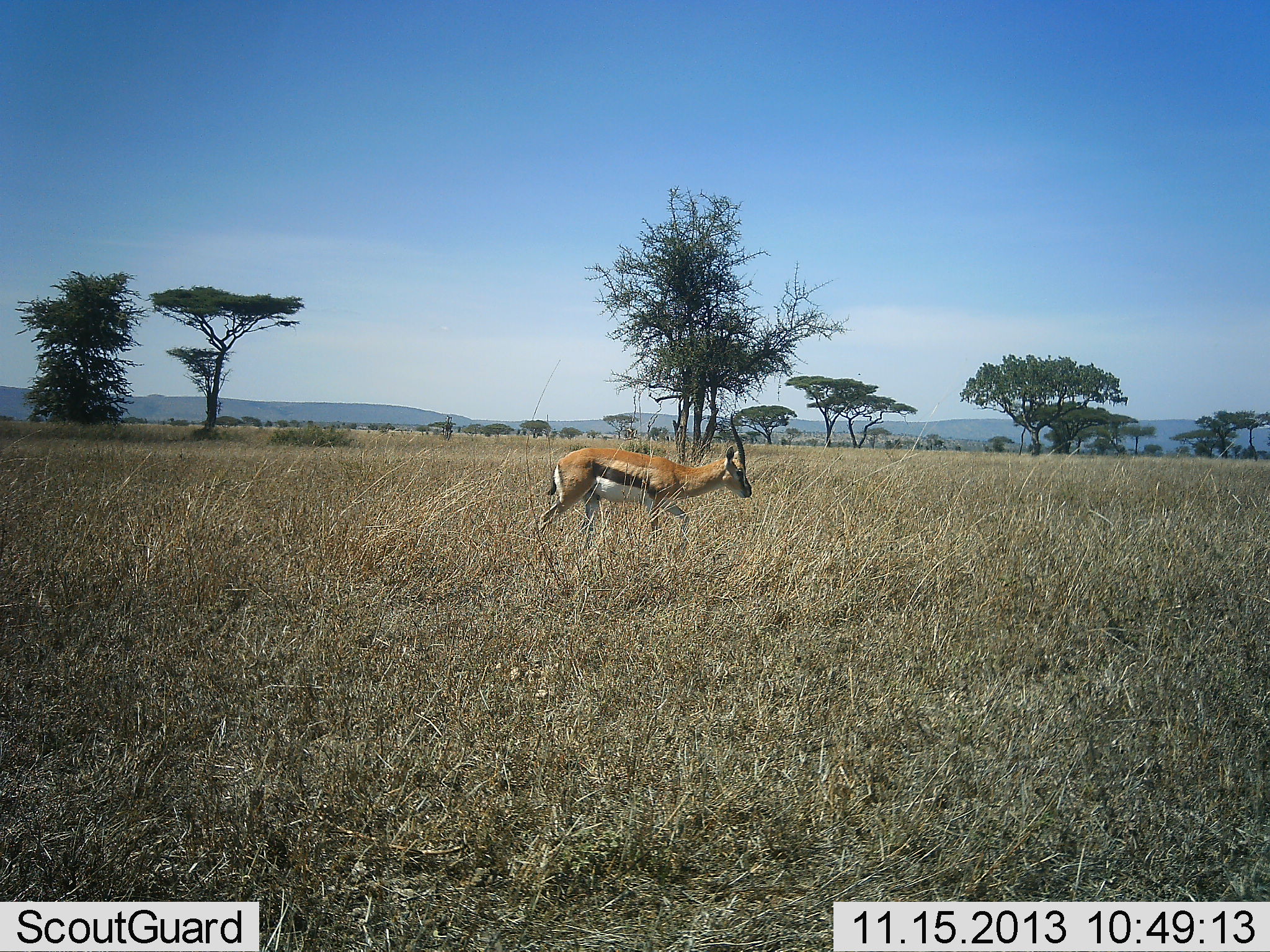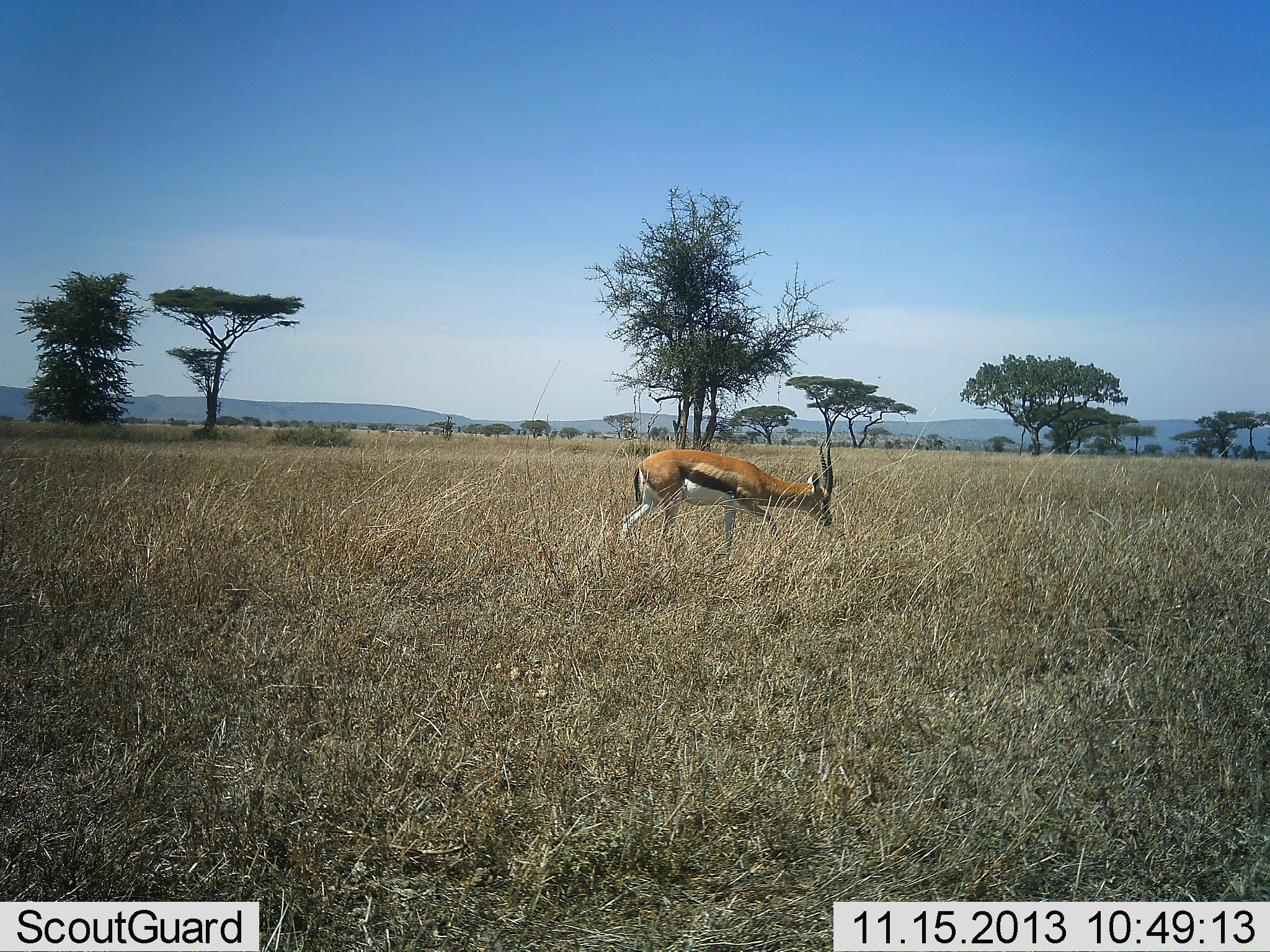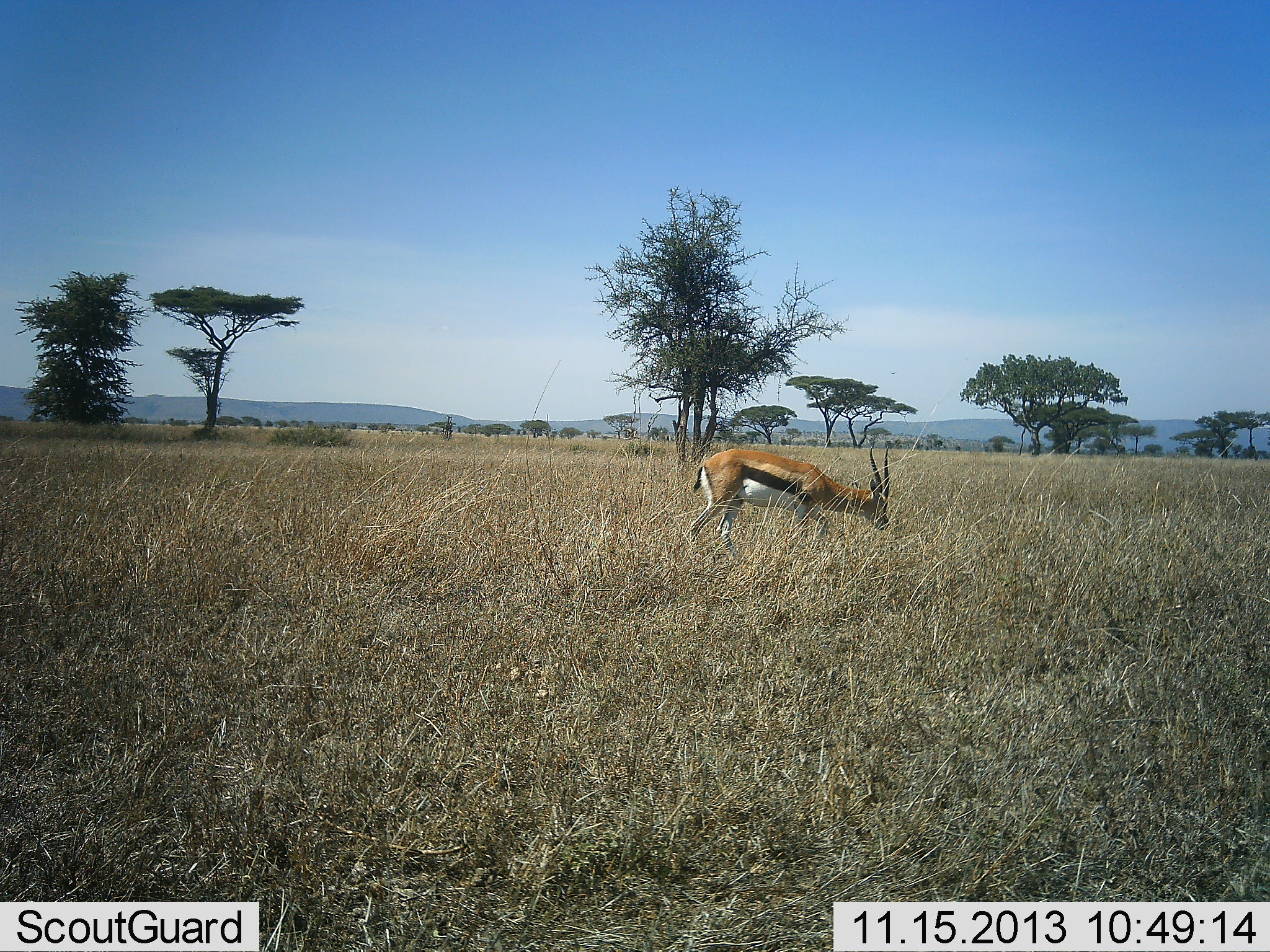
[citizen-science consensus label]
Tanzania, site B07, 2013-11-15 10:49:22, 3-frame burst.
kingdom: Animalia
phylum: Chordata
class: Mammalia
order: Artiodactyla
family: Bovidae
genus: Eudorcas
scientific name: Eudorcas thomsonii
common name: thomson's gazelle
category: gazellethomsons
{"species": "gazellethomsons (thomson's gazelle) (Eudorcas thomsonii)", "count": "1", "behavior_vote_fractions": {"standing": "0%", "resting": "0%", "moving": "100%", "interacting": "0%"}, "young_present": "0%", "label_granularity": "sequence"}